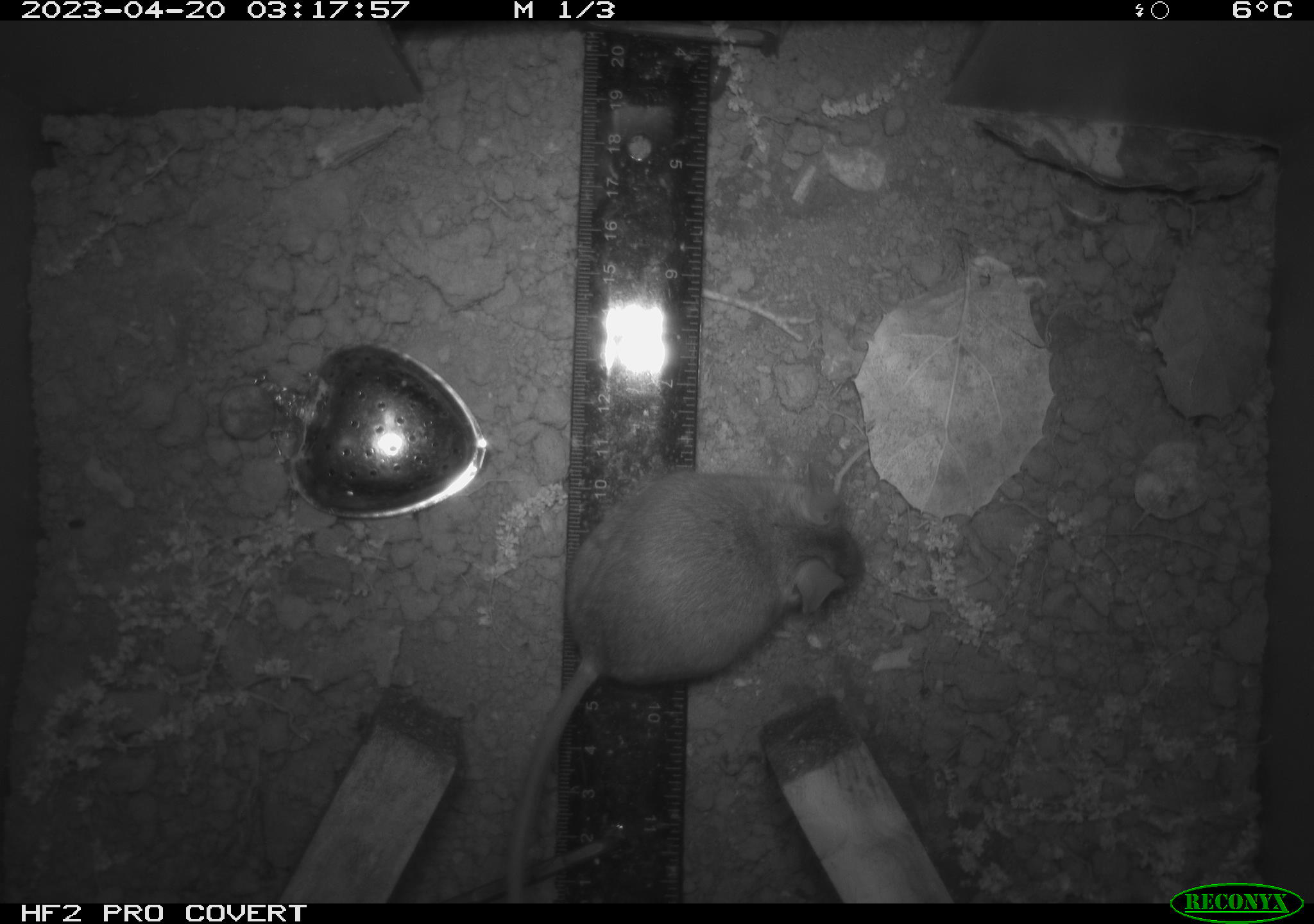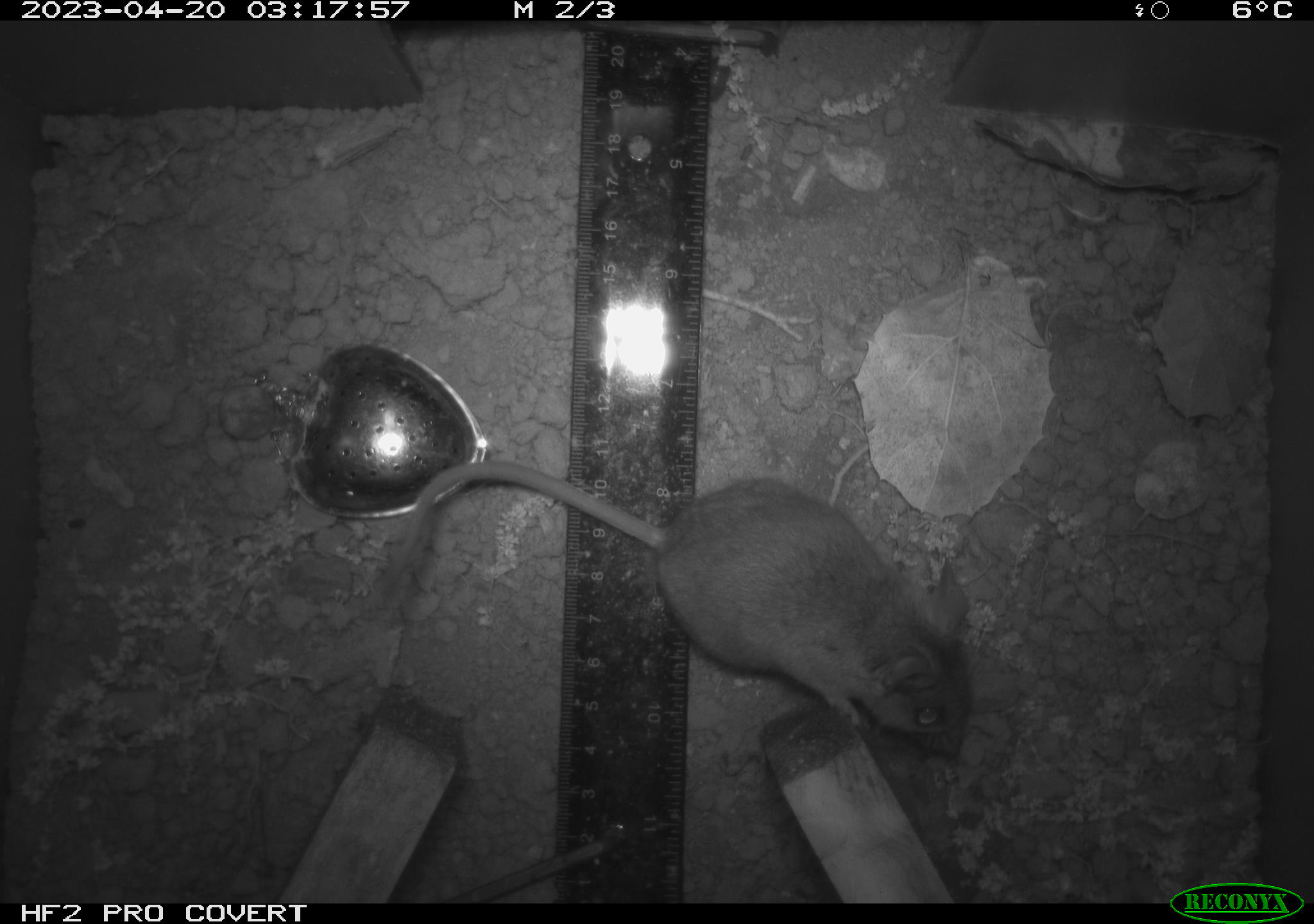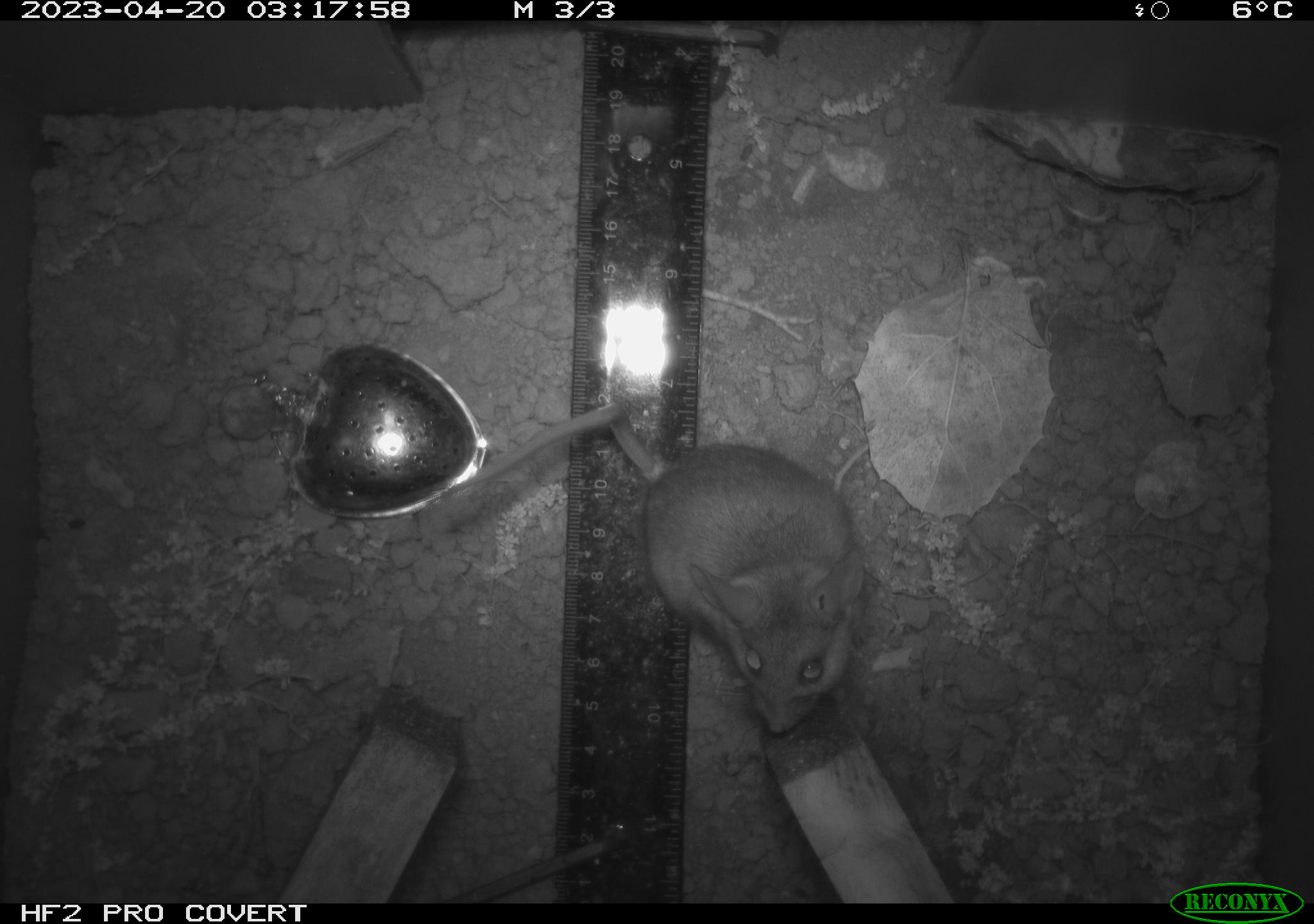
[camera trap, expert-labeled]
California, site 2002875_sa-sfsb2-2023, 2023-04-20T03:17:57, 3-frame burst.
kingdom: Animalia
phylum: Chordata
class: Mammalia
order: Rodentia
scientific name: Rodentia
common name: mouse species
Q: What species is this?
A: Mouse species (Rodentia).